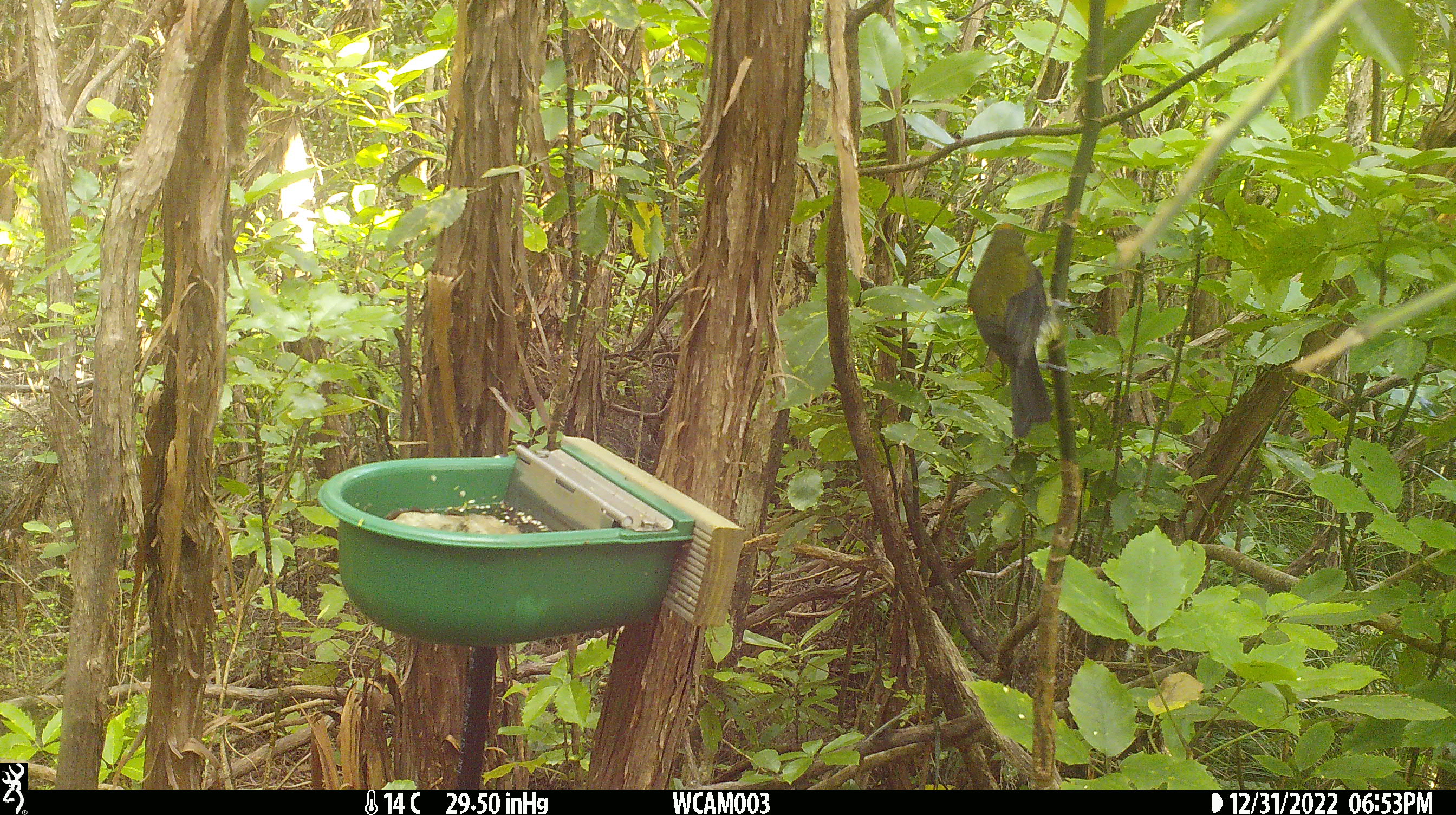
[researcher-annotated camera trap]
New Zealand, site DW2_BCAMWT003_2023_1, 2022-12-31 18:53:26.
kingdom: Animalia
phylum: Chordata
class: Aves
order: Passeriformes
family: Meliphagidae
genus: Anthornis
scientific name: Anthornis melanura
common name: new zealand bellbird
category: bellbird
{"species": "bellbird (new zealand bellbird) (Anthornis melanura)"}